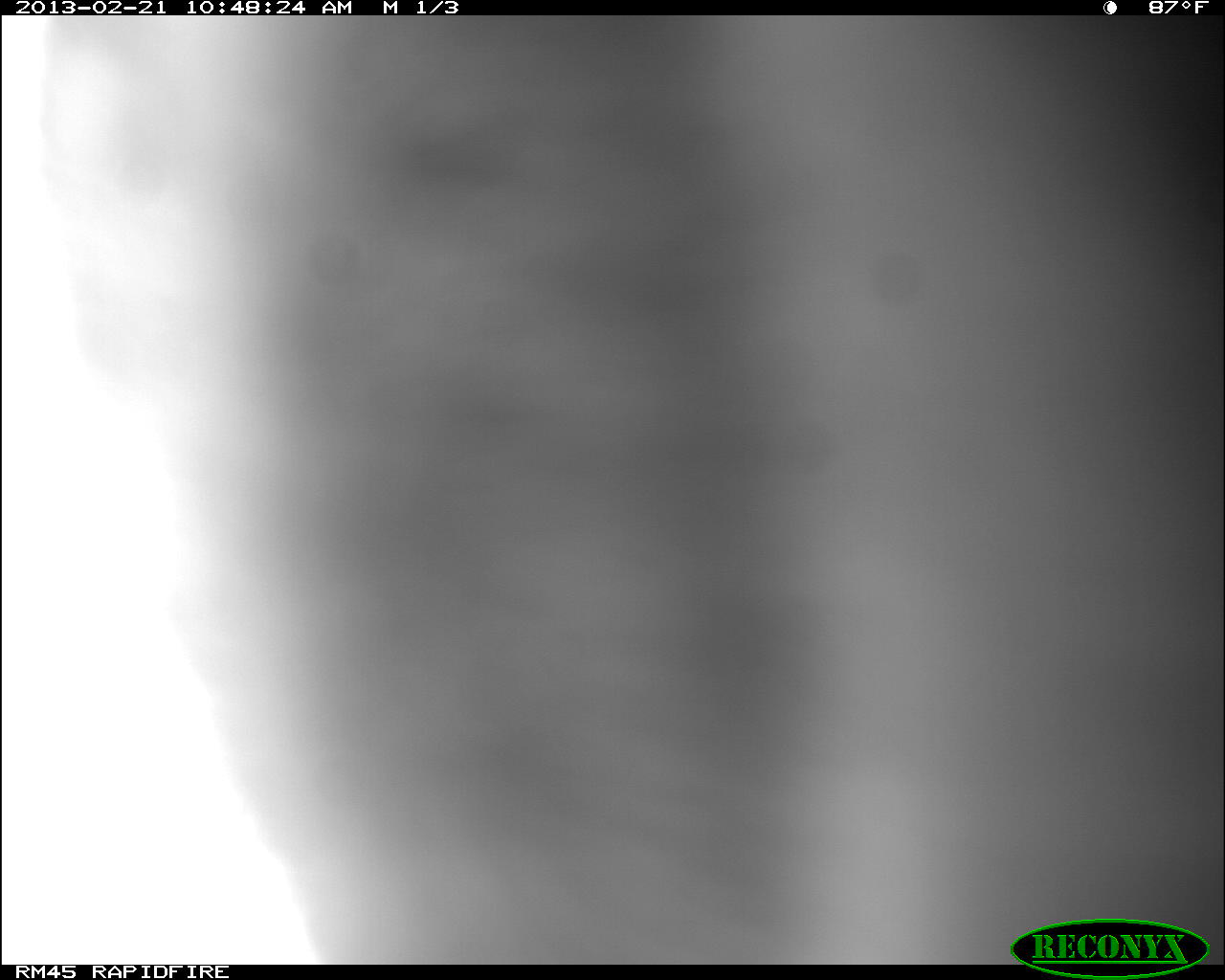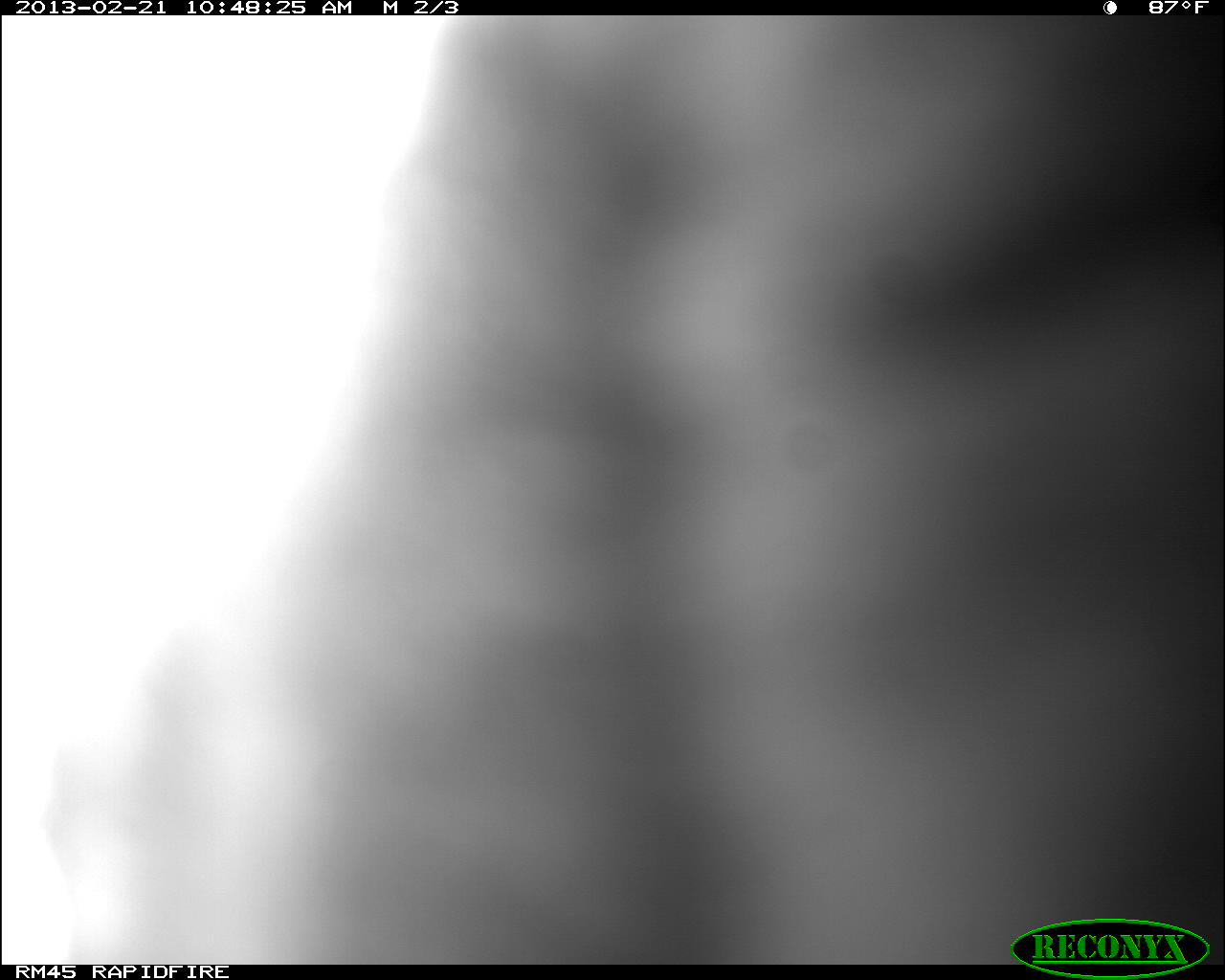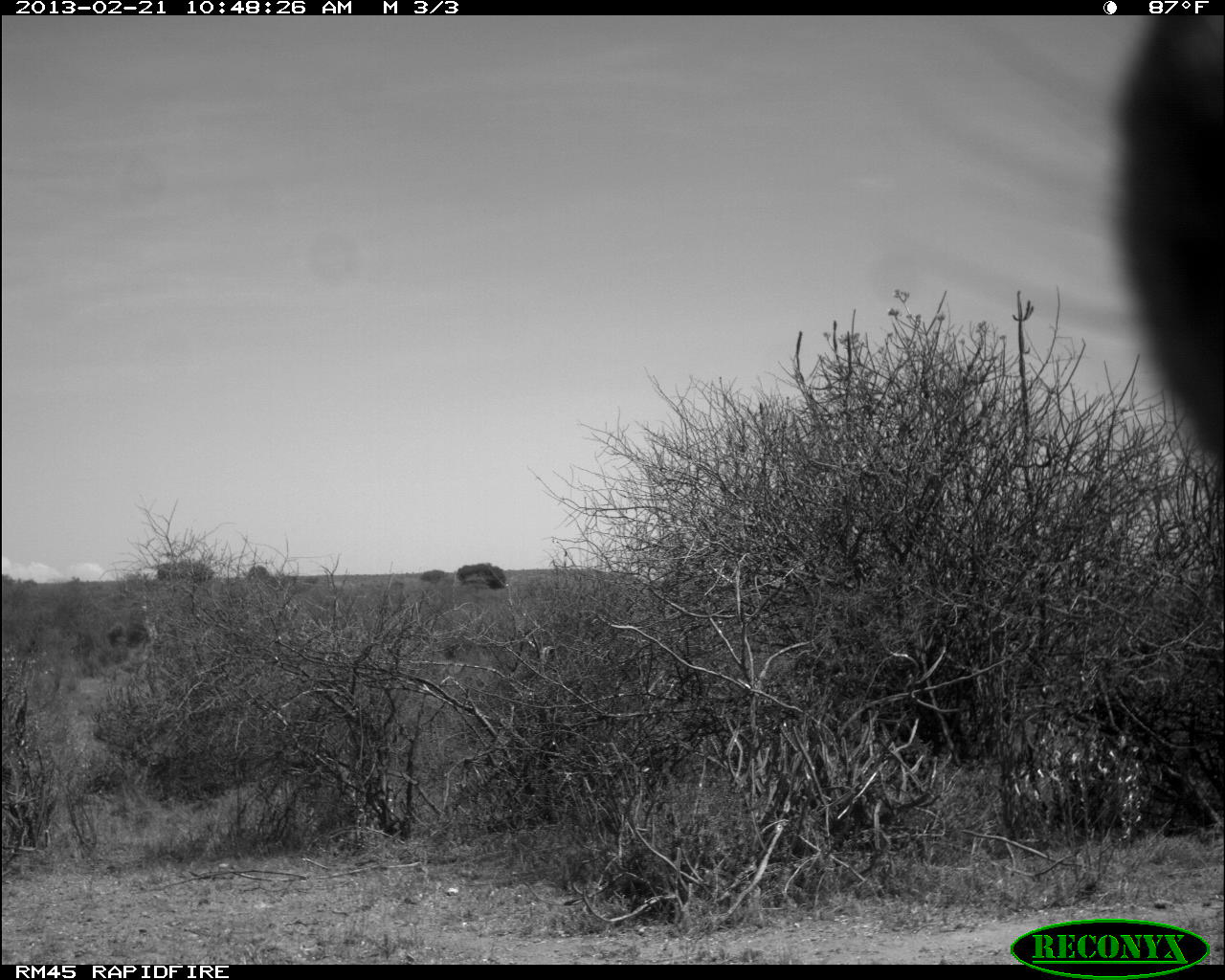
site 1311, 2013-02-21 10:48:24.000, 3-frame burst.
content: unidentified animal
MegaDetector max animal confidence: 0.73